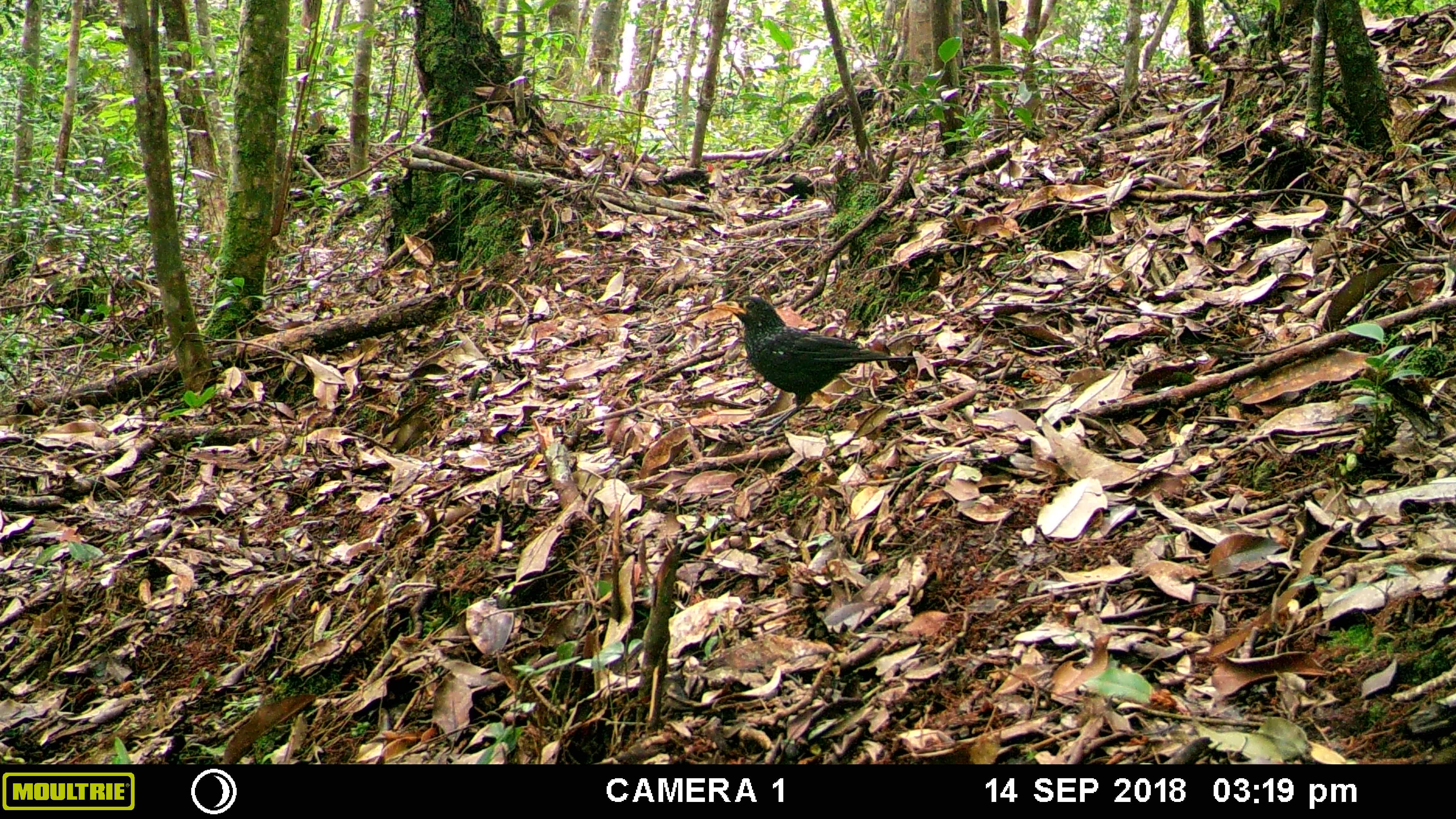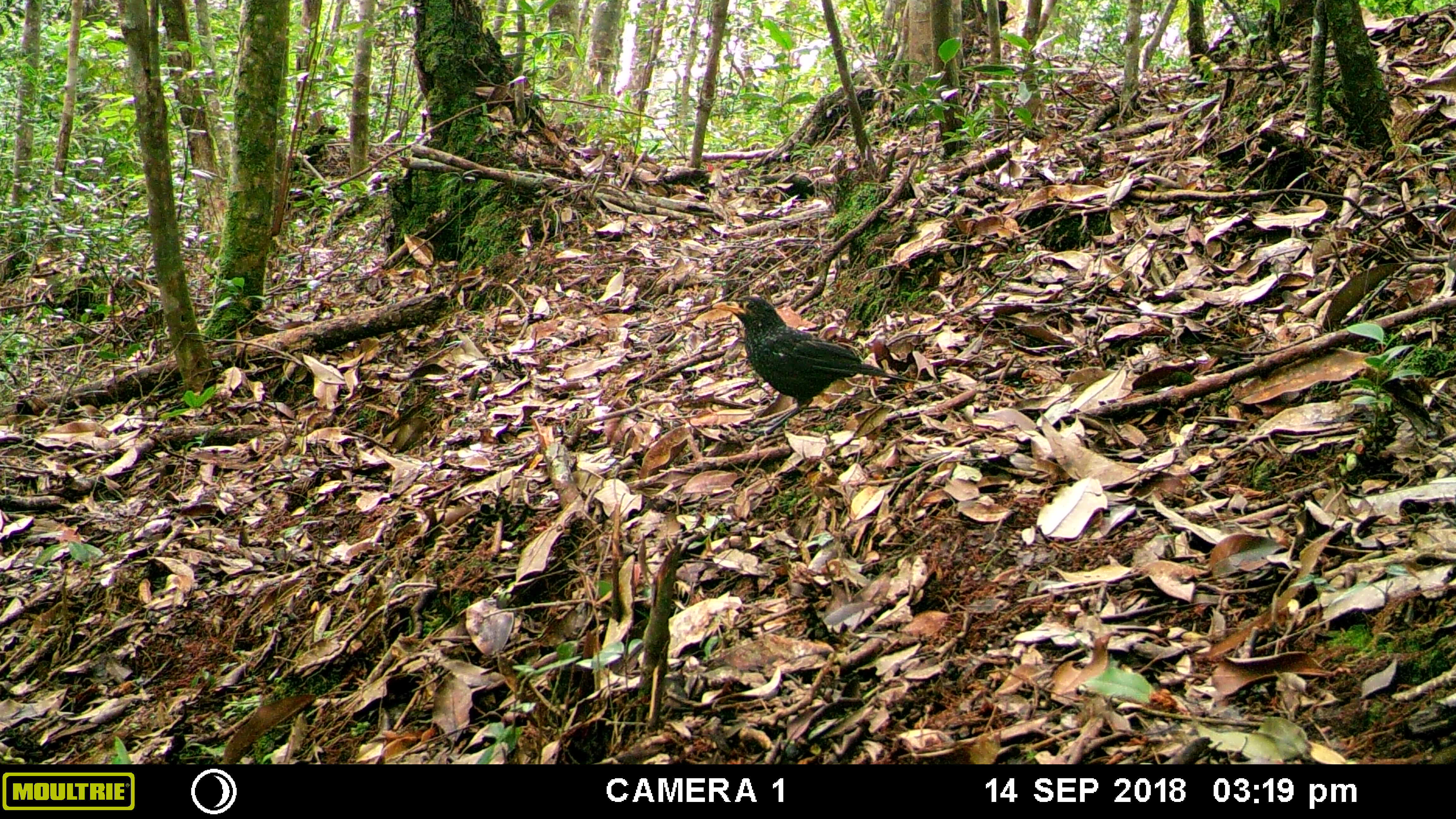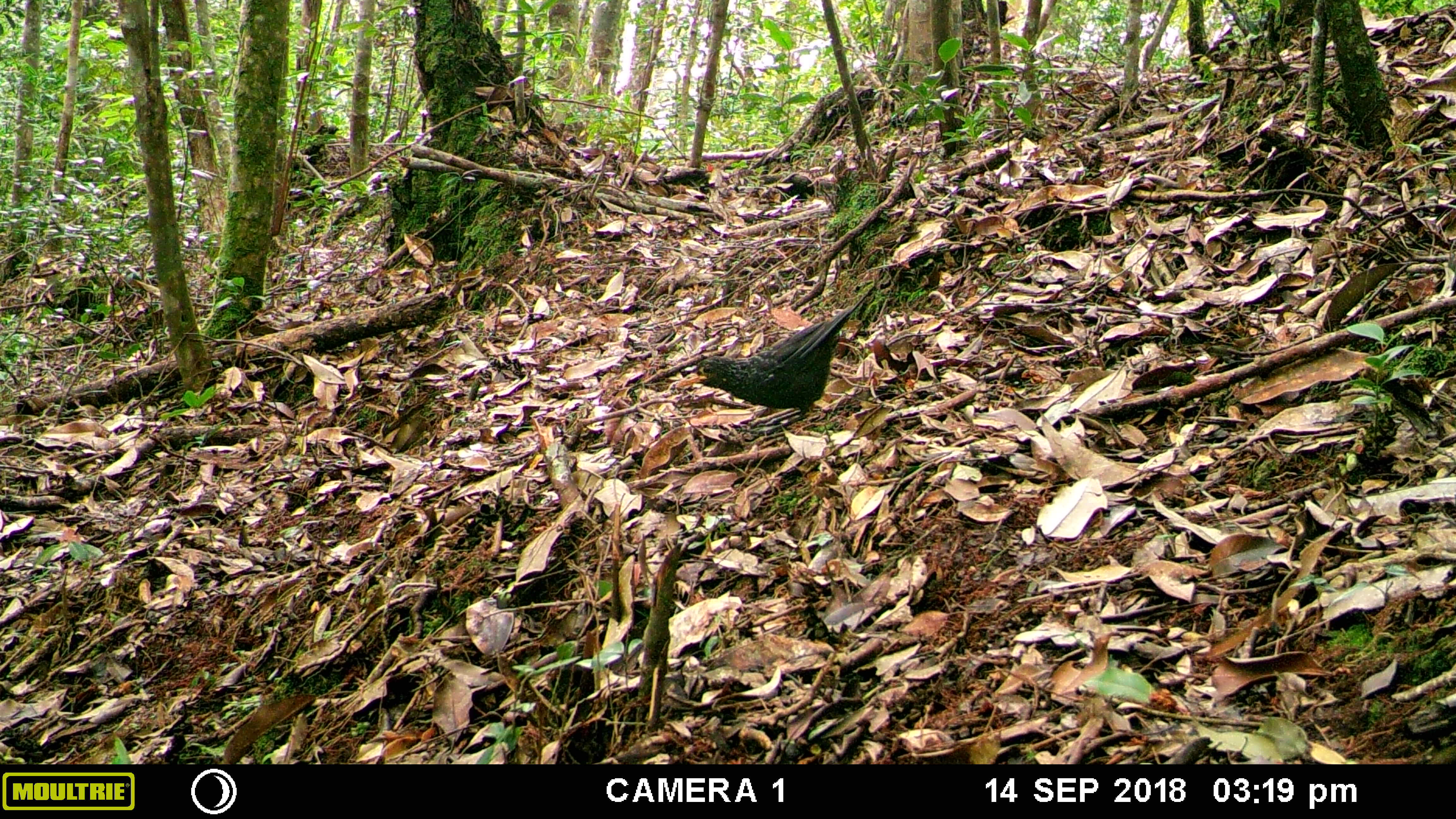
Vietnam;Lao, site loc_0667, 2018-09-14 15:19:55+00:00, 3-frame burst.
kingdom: Animalia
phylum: Chordata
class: Aves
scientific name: Aves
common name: bird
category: unidentified bird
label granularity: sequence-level